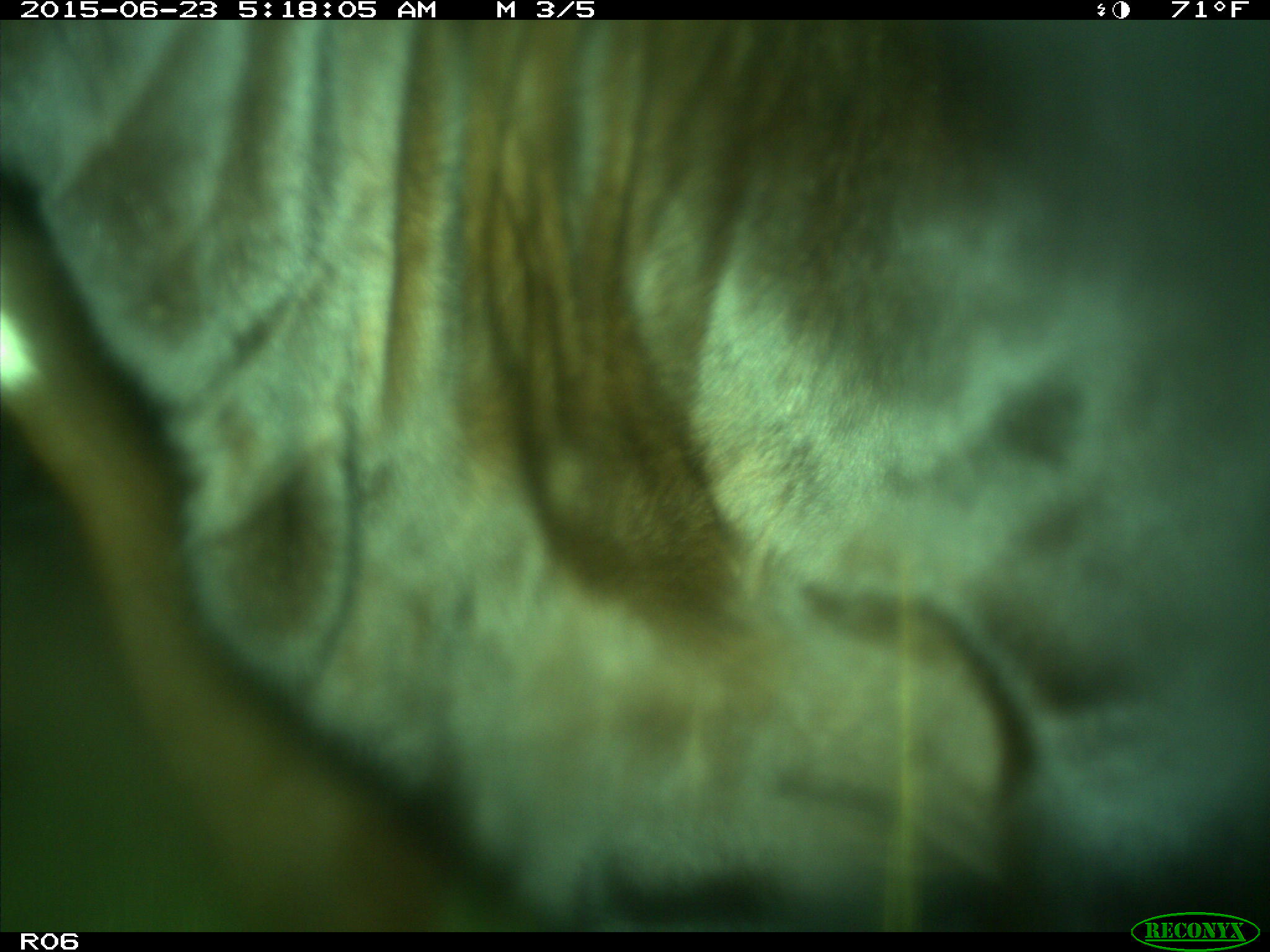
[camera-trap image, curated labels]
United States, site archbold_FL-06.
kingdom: Animalia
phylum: Chordata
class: Mammalia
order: Artiodactyla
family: Bovidae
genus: Bos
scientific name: Bos taurus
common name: domestic cow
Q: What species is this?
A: Bos taurus (domestic cow).